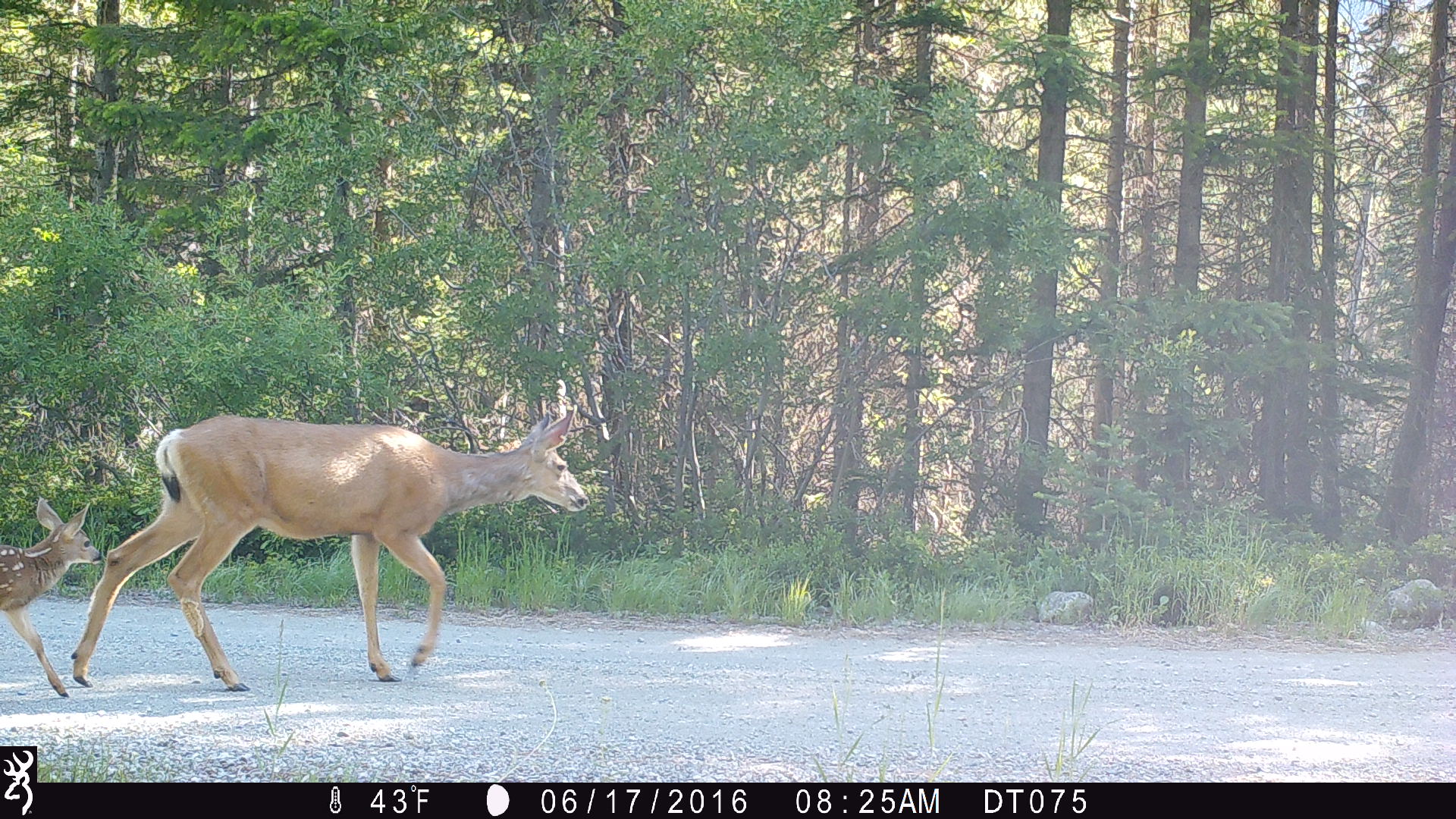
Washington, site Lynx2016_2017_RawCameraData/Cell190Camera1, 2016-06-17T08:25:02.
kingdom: Animalia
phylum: Chordata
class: Mammalia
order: Artiodactyla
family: Cervidae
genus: Odocoileus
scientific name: Odocoileus hemionus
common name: mule deer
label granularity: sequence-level